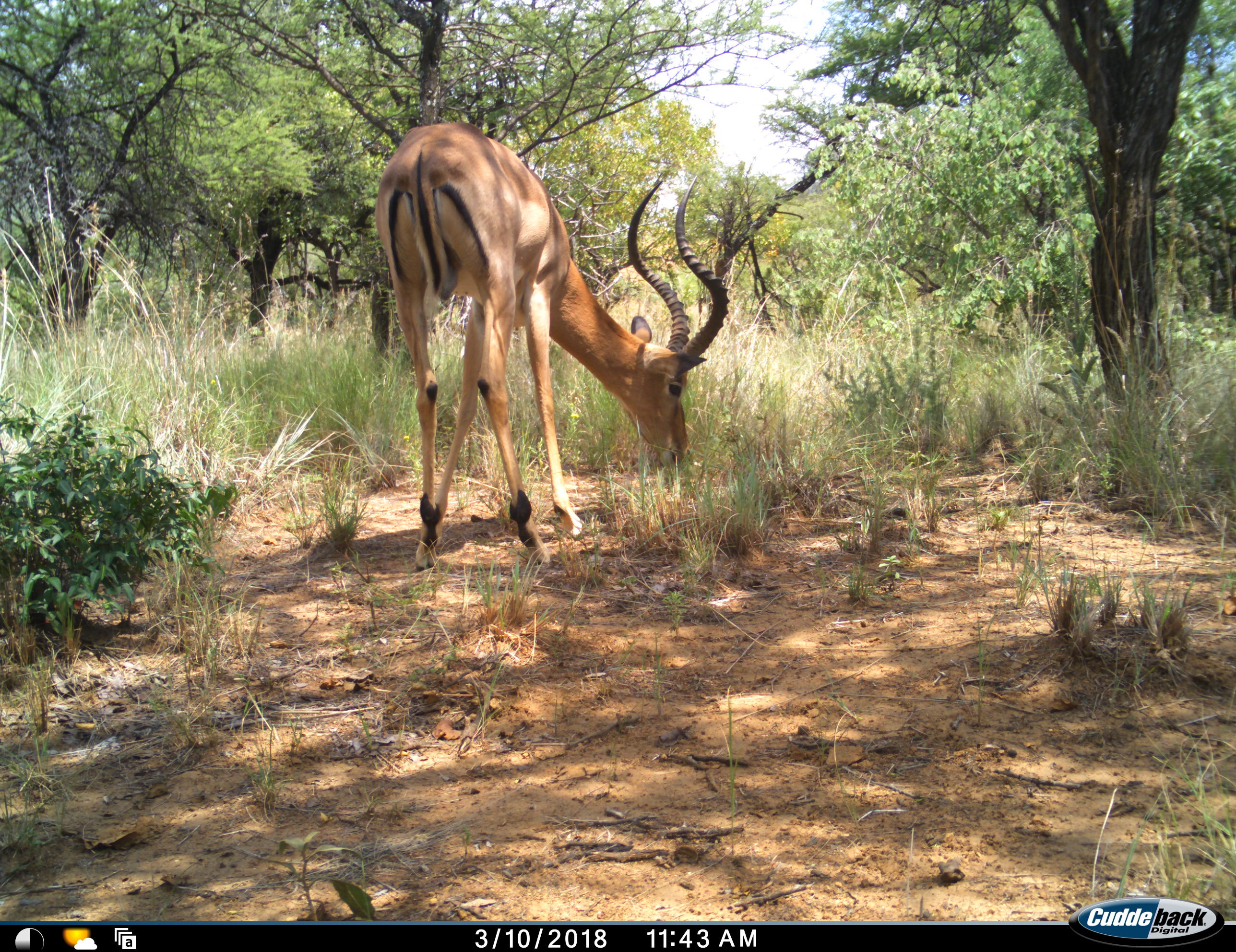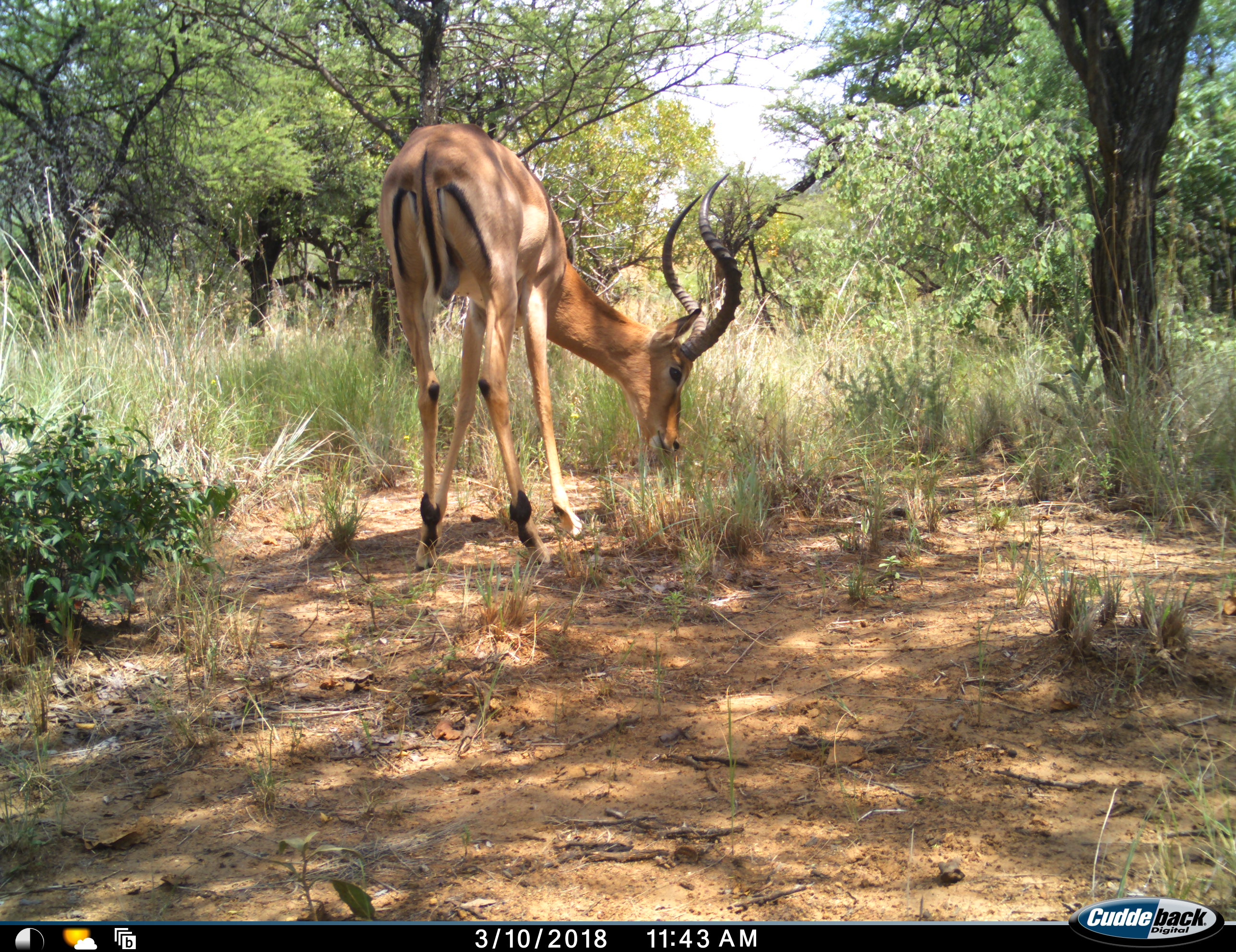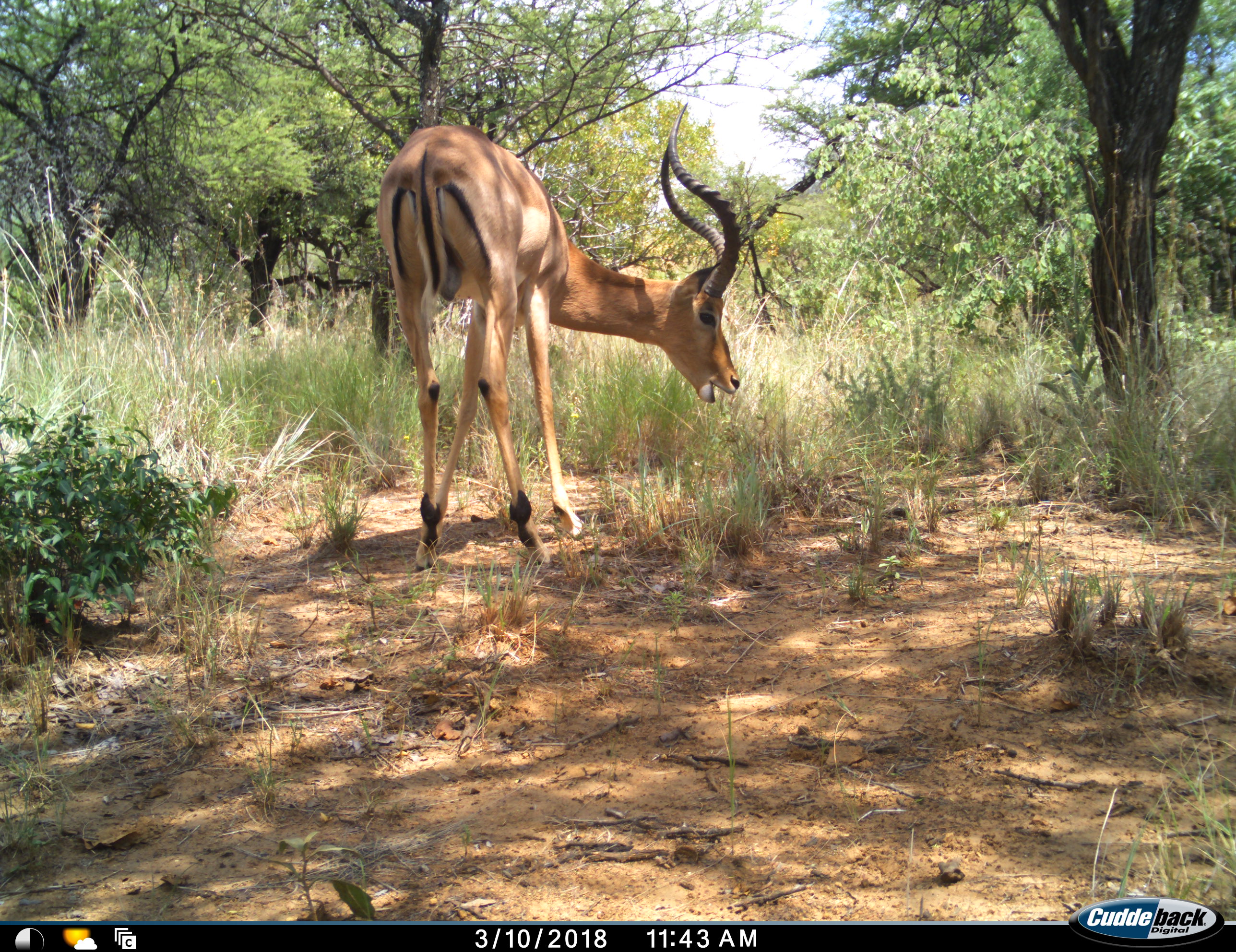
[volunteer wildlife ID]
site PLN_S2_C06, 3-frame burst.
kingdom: Animalia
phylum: Chordata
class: Mammalia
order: Artiodactyla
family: Bovidae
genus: Aepyceros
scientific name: Aepyceros melampus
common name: impala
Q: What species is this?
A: Impala (Aepyceros melampus).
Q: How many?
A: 1.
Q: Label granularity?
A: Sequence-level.